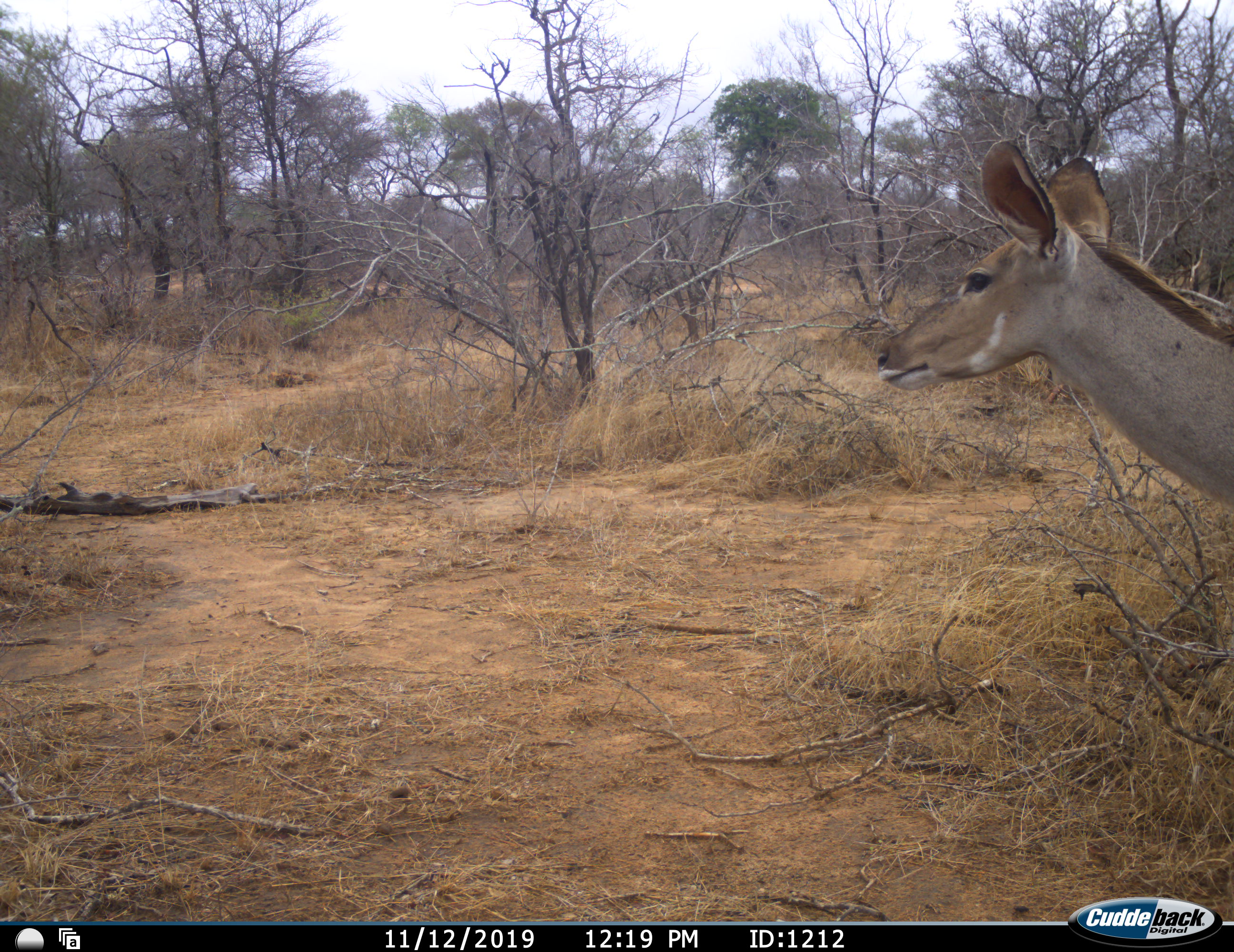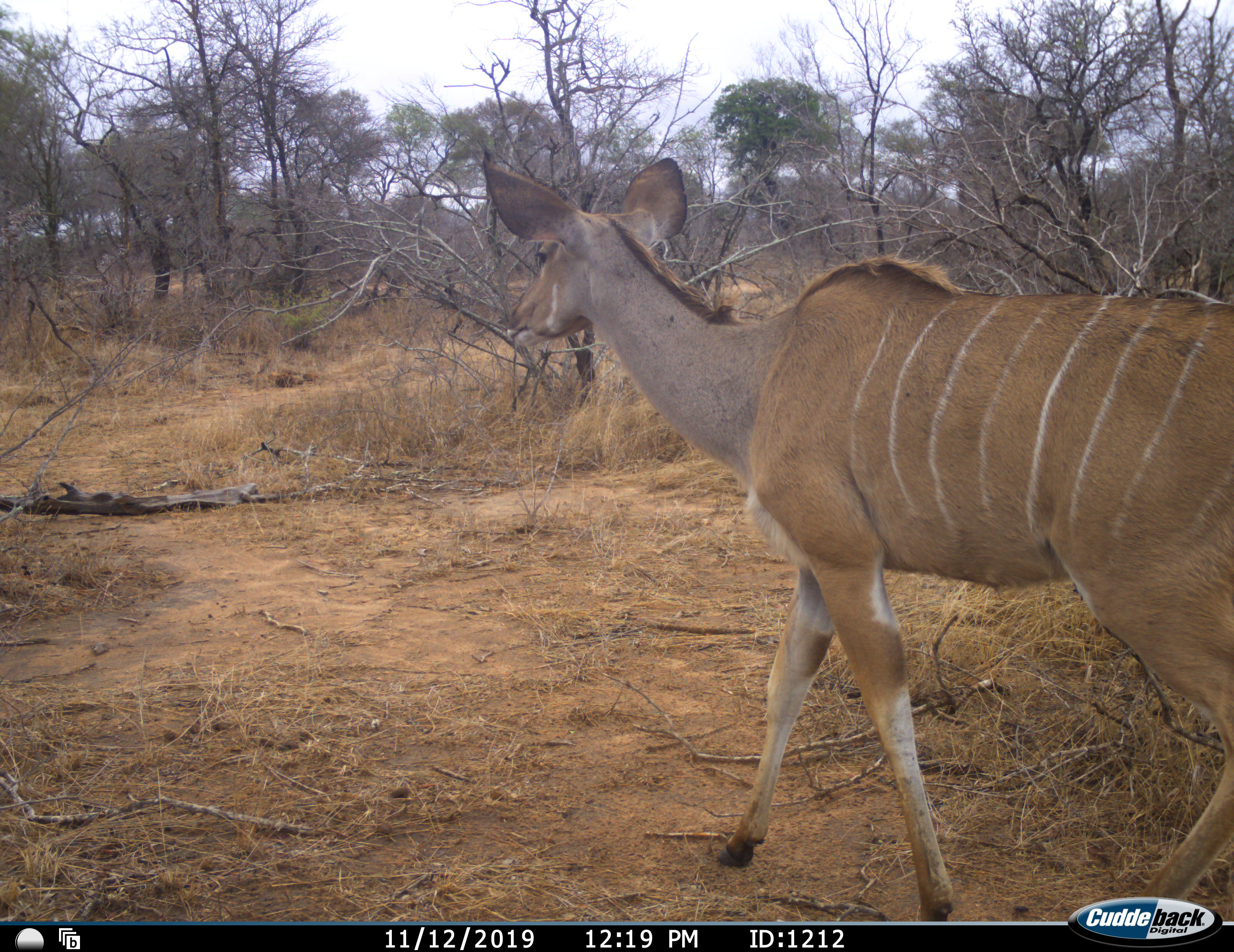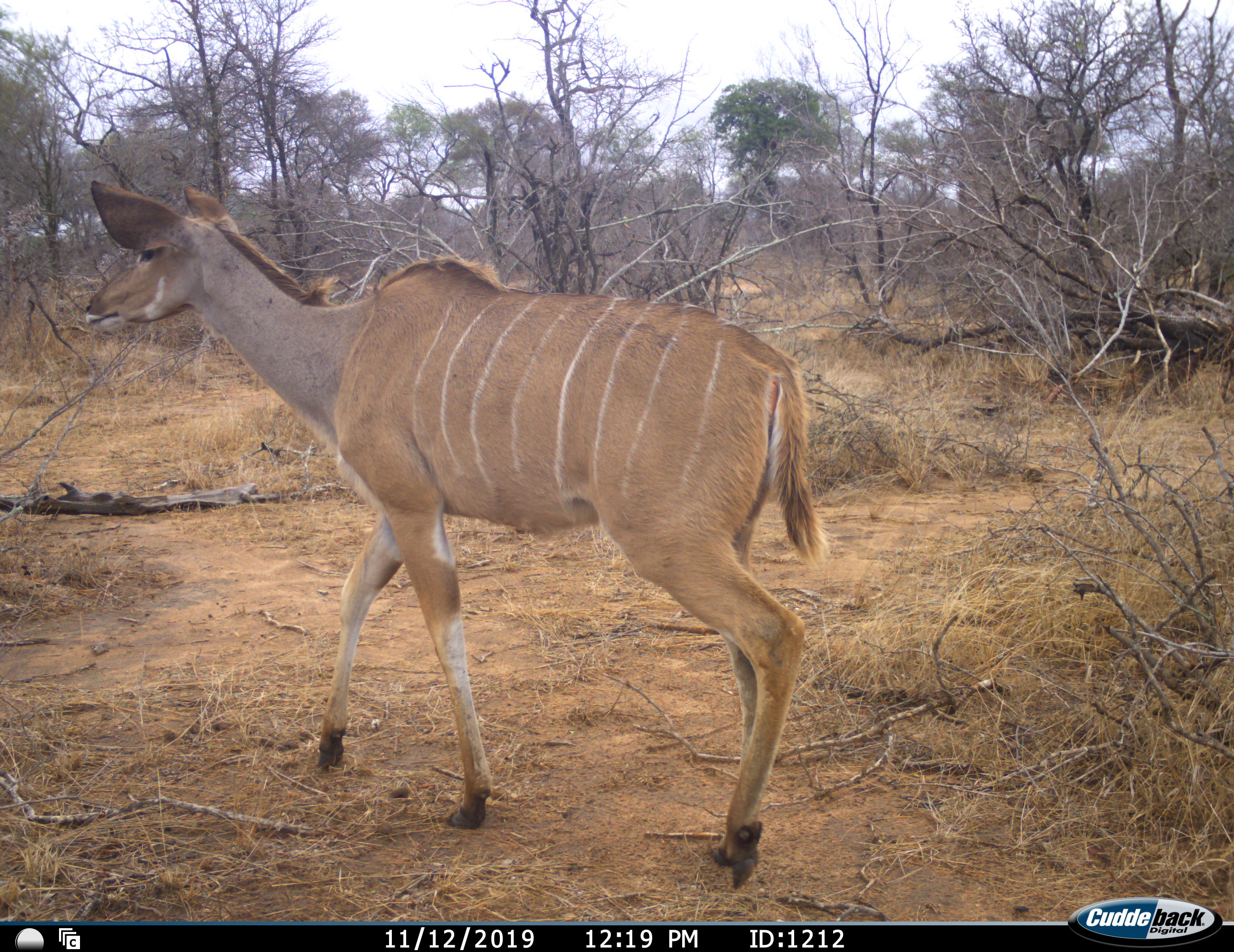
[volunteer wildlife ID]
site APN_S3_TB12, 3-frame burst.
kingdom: Animalia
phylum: Chordata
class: Mammalia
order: Artiodactyla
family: Bovidae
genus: Tragelaphus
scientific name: Tragelaphus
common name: kudu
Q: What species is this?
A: Kudu (Tragelaphus).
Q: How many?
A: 1.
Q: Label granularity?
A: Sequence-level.